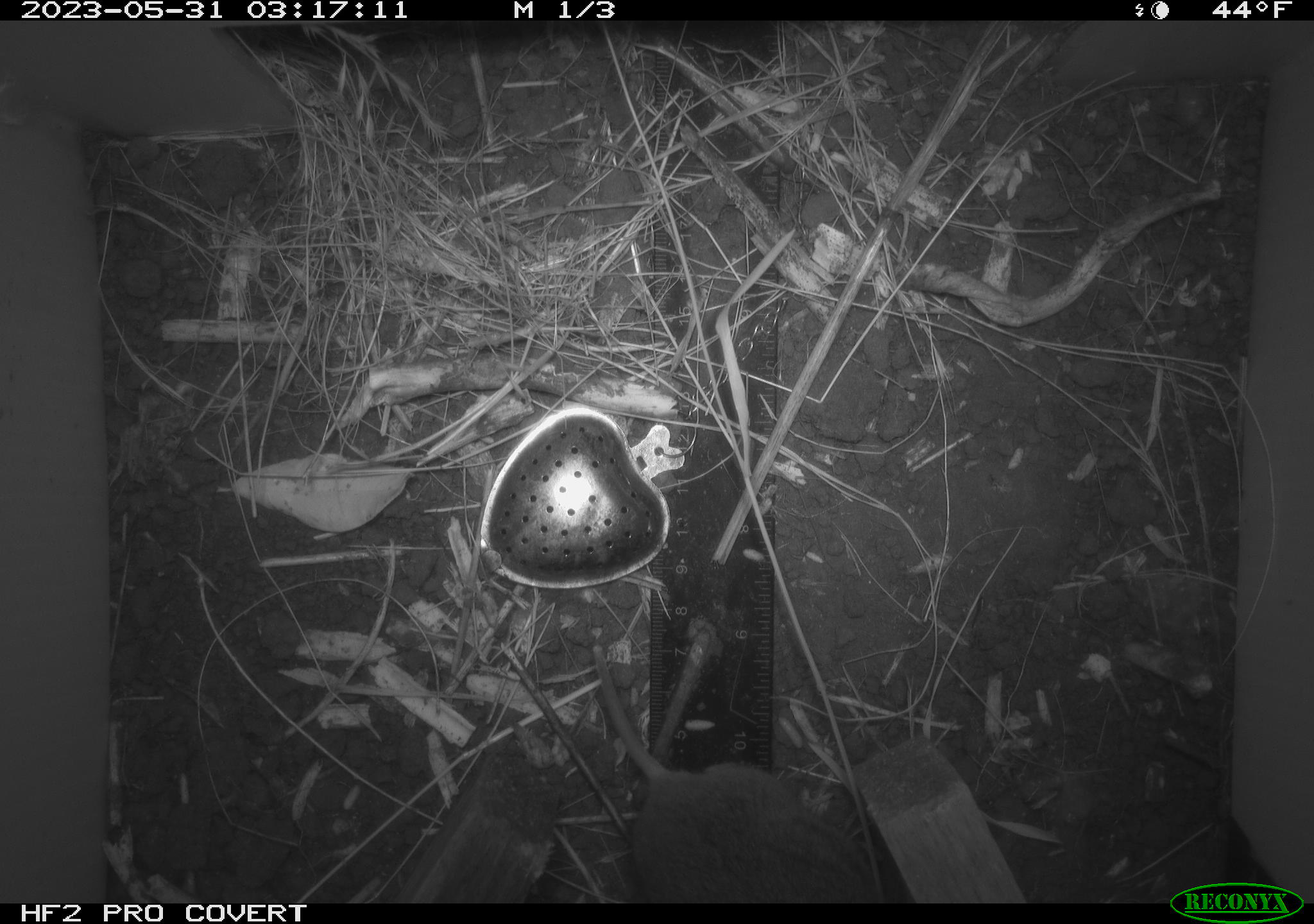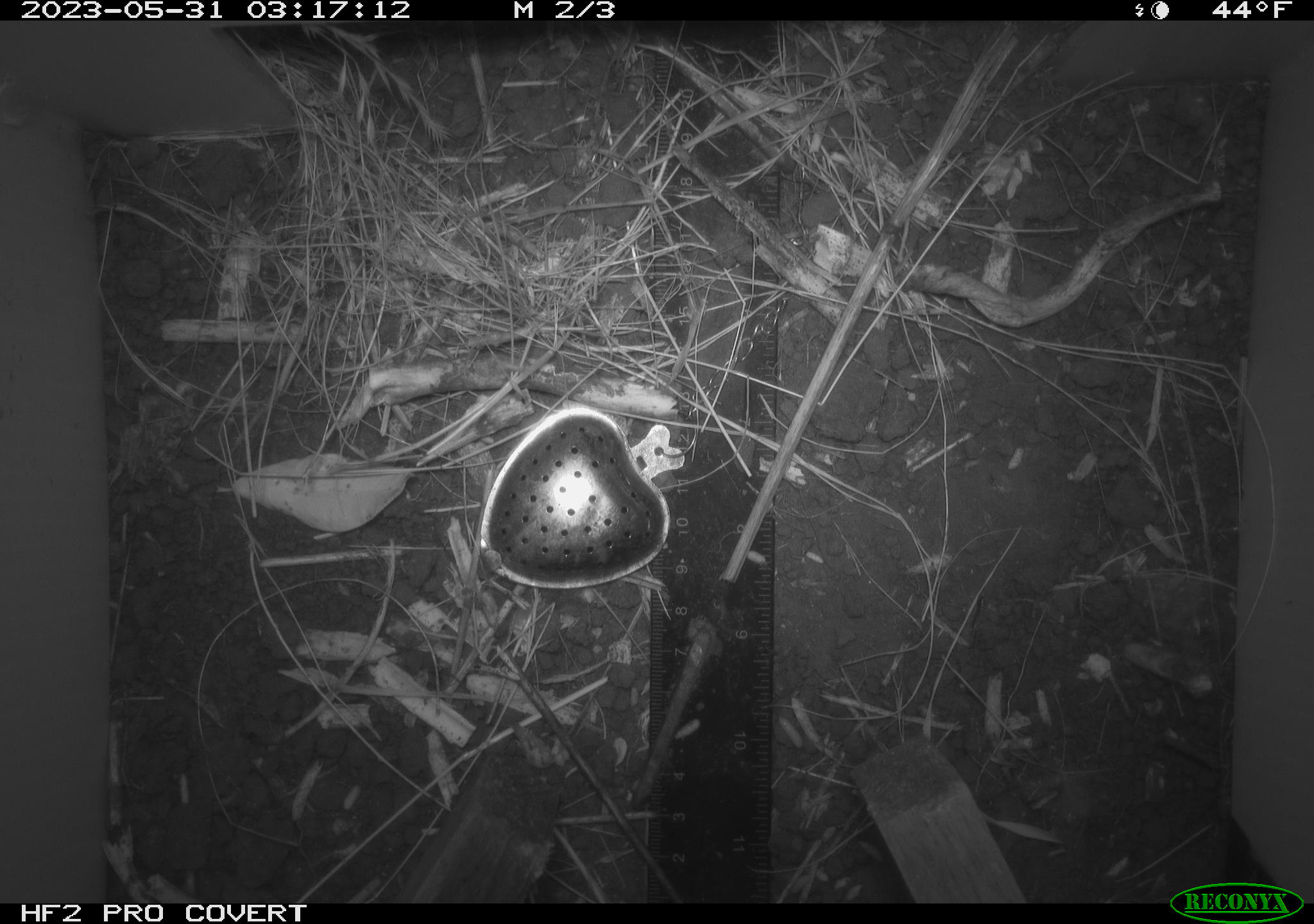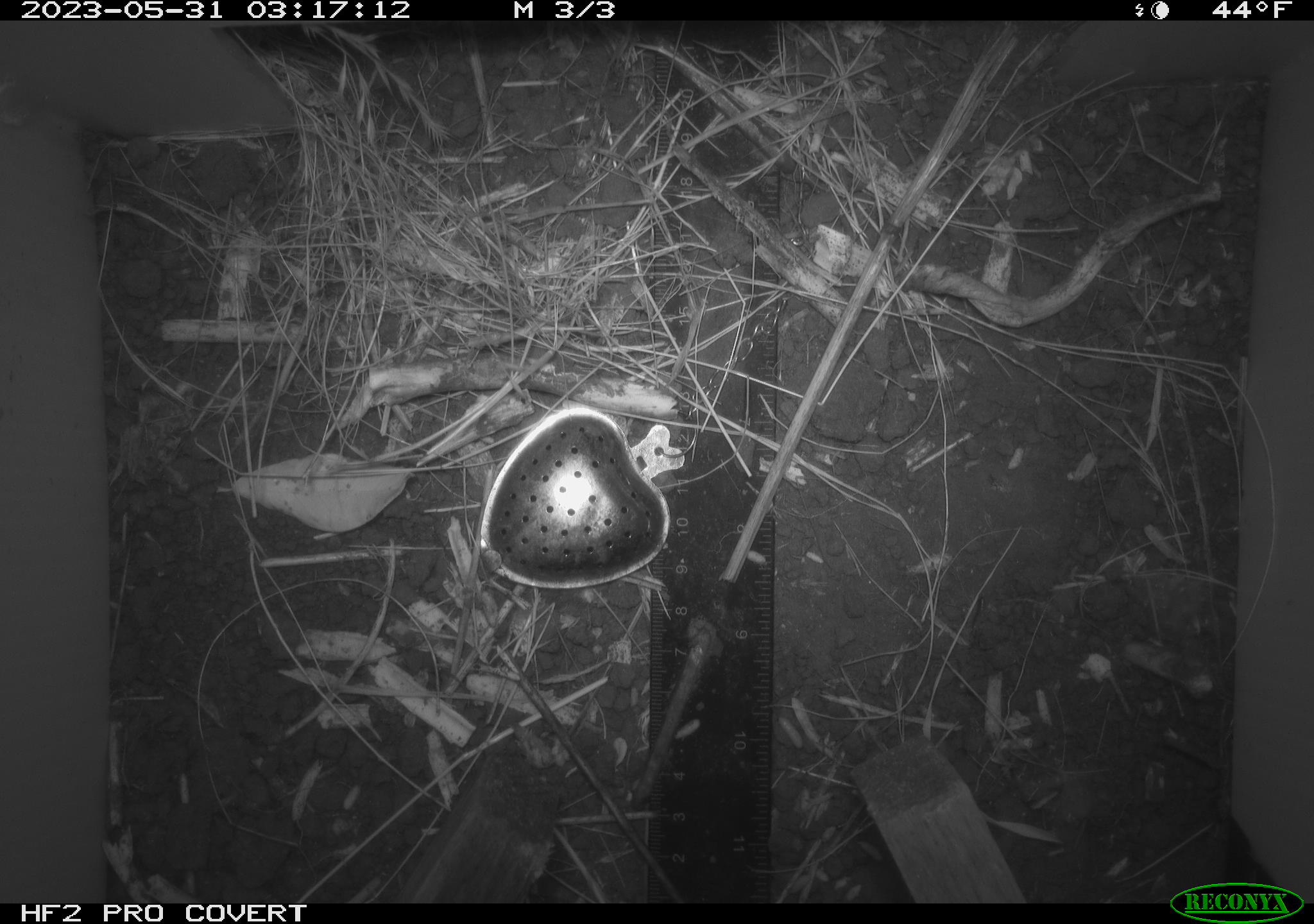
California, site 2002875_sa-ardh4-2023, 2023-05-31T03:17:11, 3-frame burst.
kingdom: Animalia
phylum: Chordata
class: Mammalia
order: Rodentia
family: Cricetidae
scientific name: Arvicolinae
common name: voles, lemmings, and muskrats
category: arvicolinae subfamily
Arvicolinae subfamily (voles, lemmings, and muskrats) (Arvicolinae).